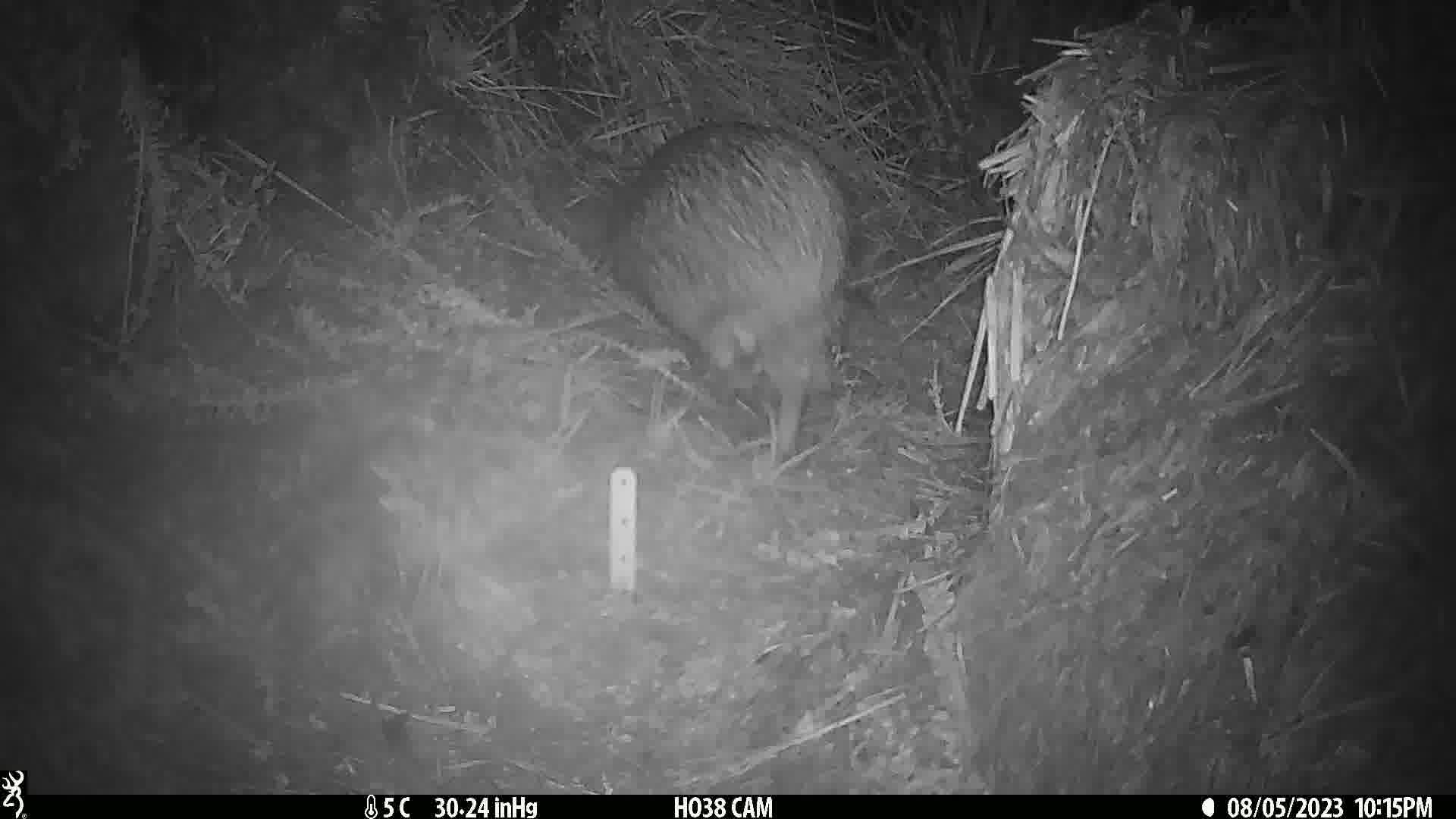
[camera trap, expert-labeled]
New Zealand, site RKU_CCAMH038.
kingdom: Animalia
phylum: Chordata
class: Aves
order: Apterygiformes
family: Apterygidae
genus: Apteryx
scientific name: Apteryx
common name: kiwi